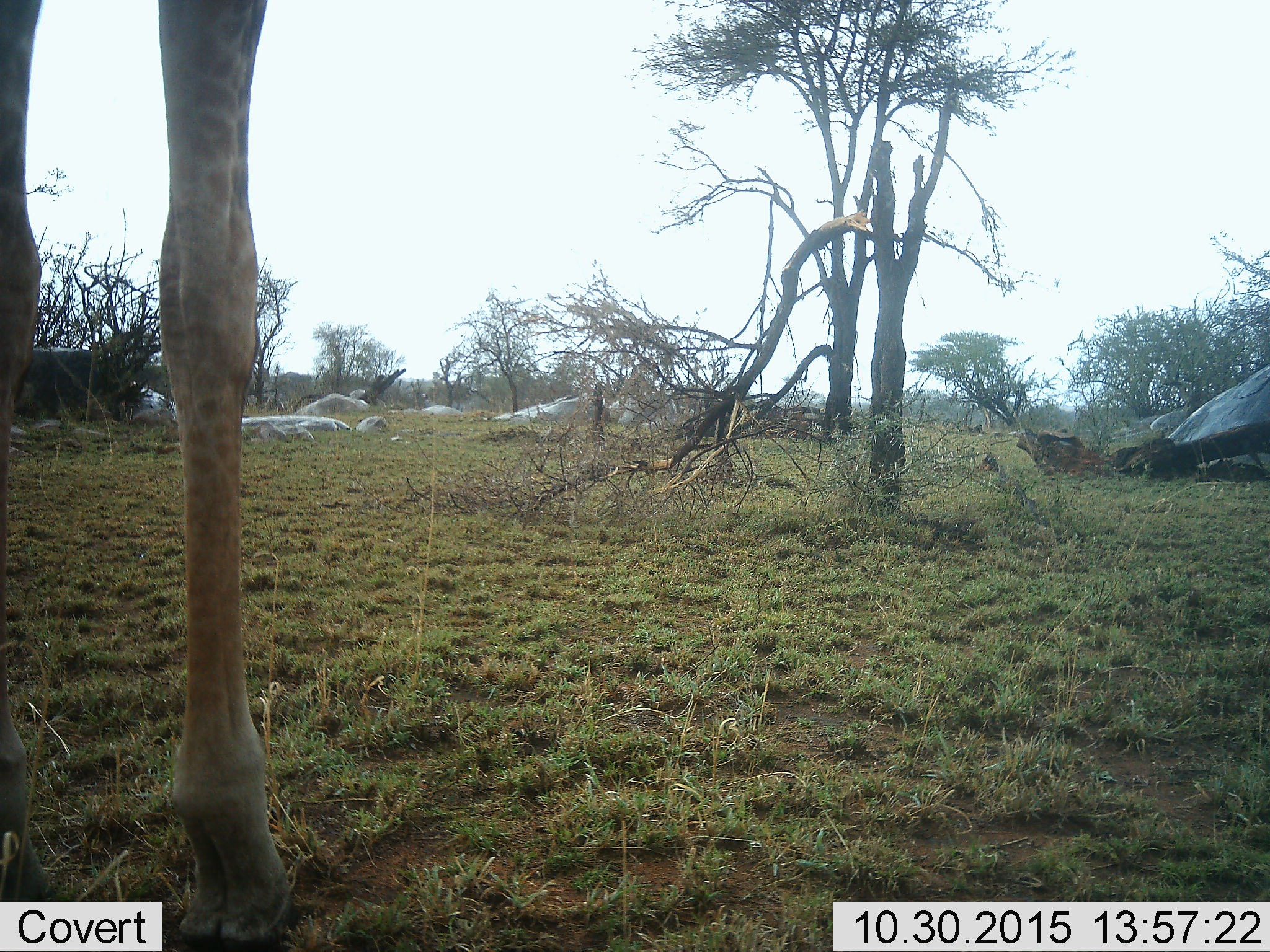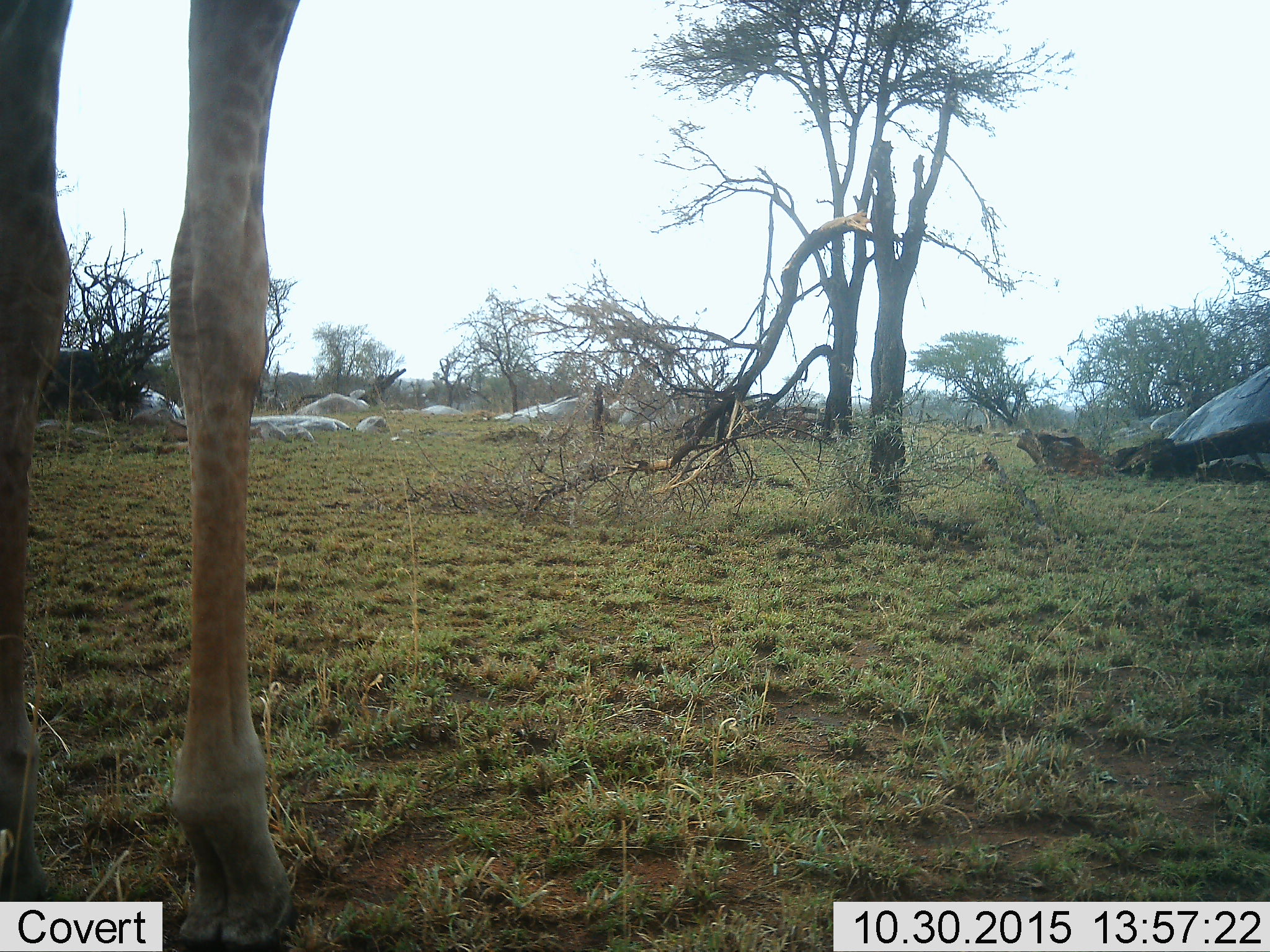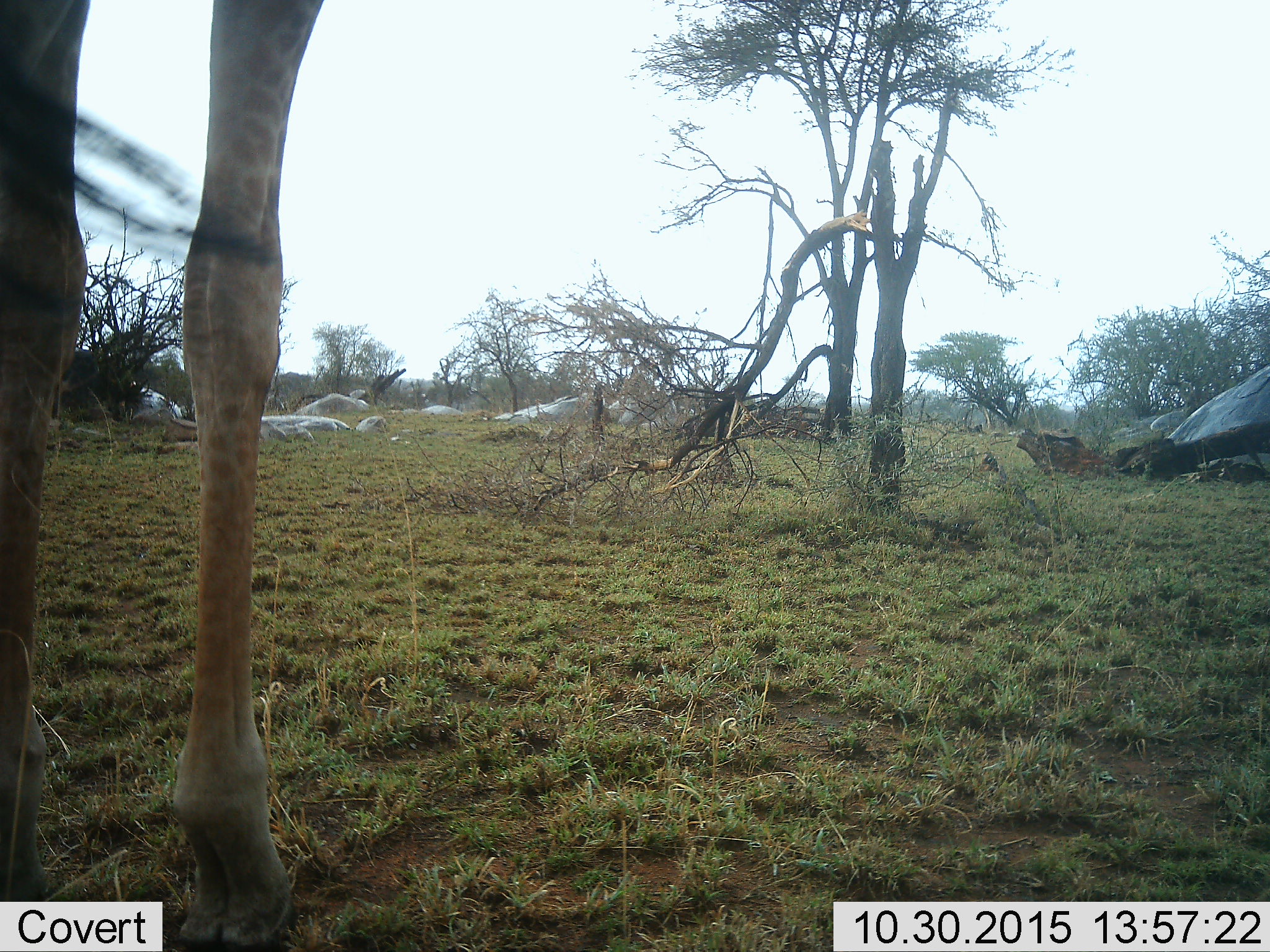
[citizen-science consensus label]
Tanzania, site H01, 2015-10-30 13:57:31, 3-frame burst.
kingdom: Animalia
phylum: Chordata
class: Mammalia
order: Artiodactyla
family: Giraffidae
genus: Giraffa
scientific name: Giraffa camelopardalis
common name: giraffe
Giraffe (Giraffa camelopardalis), count 1. Behavior (volunteer vote fractions): standing 80%, resting 0%, moving 20%, interacting 0%. Young present (vote fraction): 0%. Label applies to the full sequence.